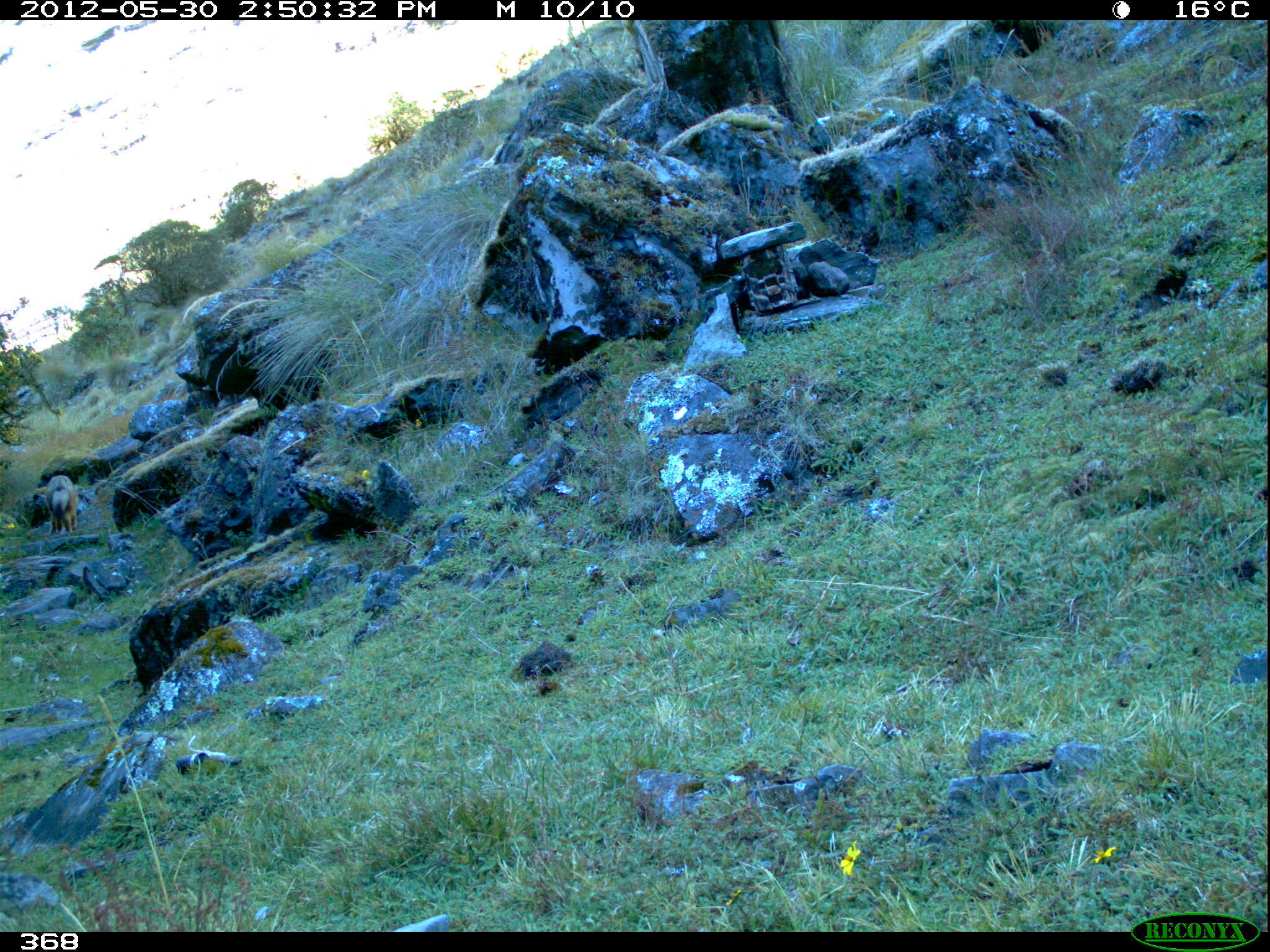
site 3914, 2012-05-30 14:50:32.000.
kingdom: Animalia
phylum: Chordata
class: Mammalia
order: Carnivora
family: Canidae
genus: Lycalopex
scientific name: Lycalopex culpaeus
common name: culpeo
Lycalopex culpaeus (culpeo).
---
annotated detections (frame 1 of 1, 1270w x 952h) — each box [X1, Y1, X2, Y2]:
lycalopex culpaeus: [45, 475, 78, 533]